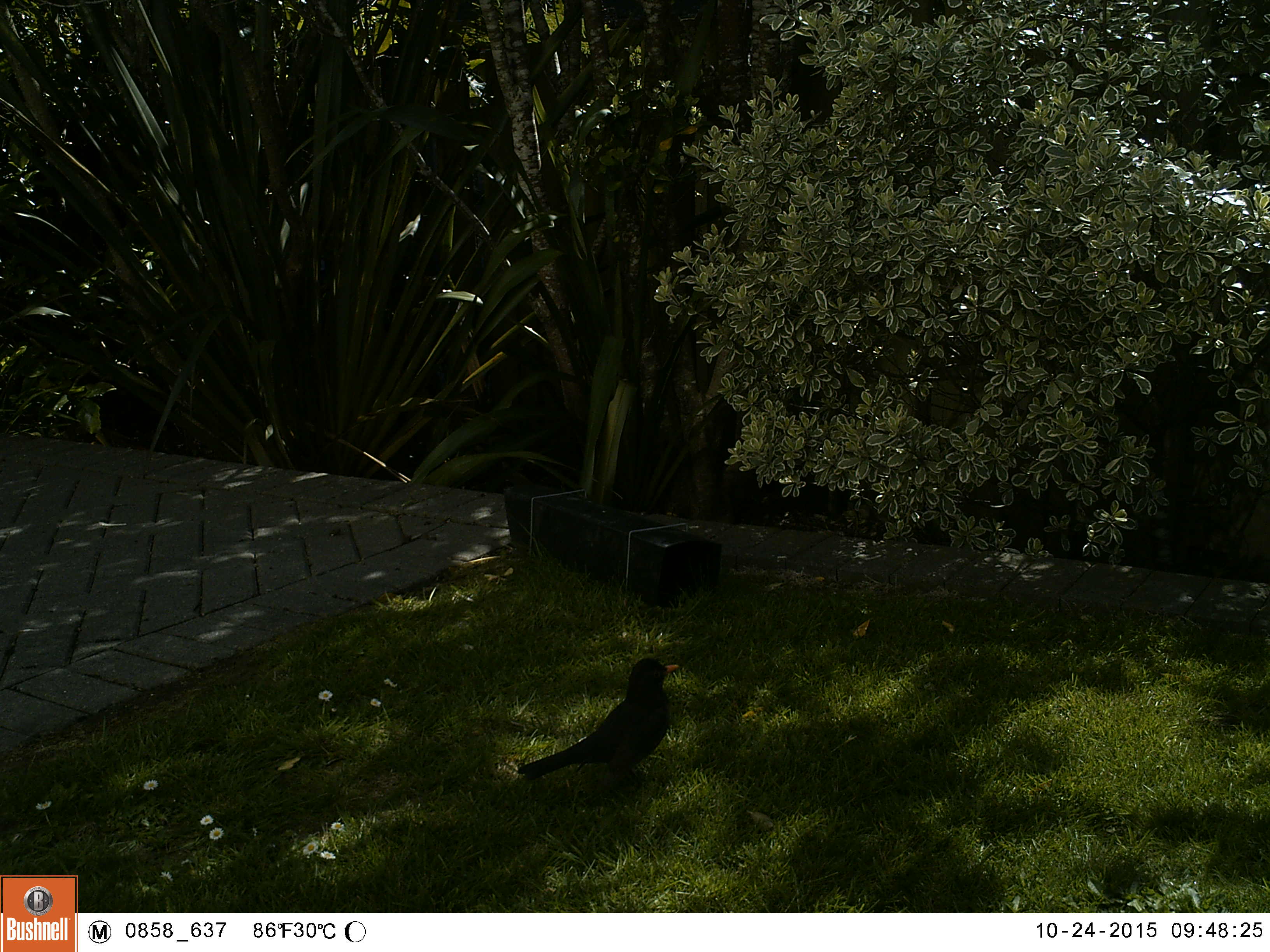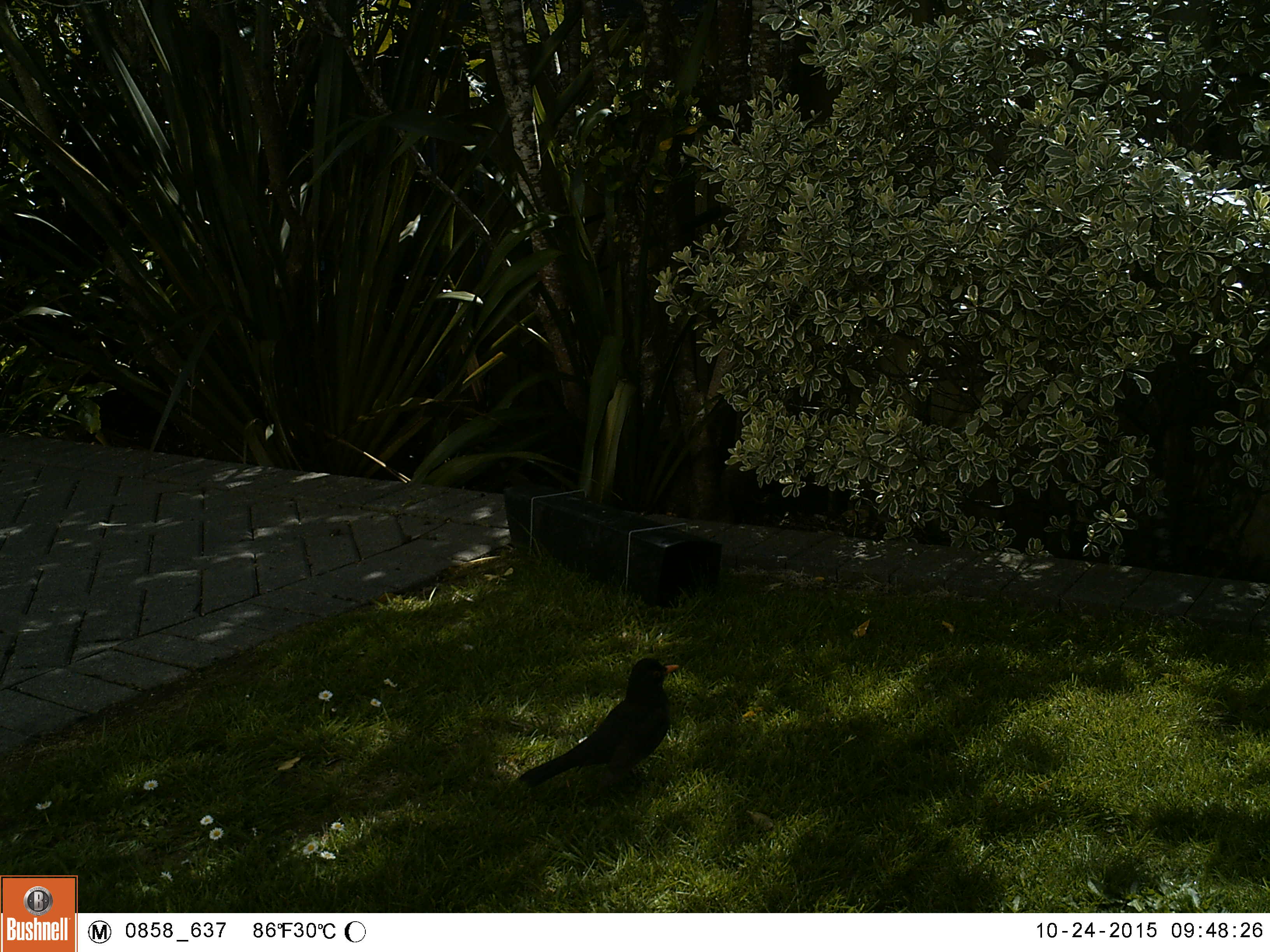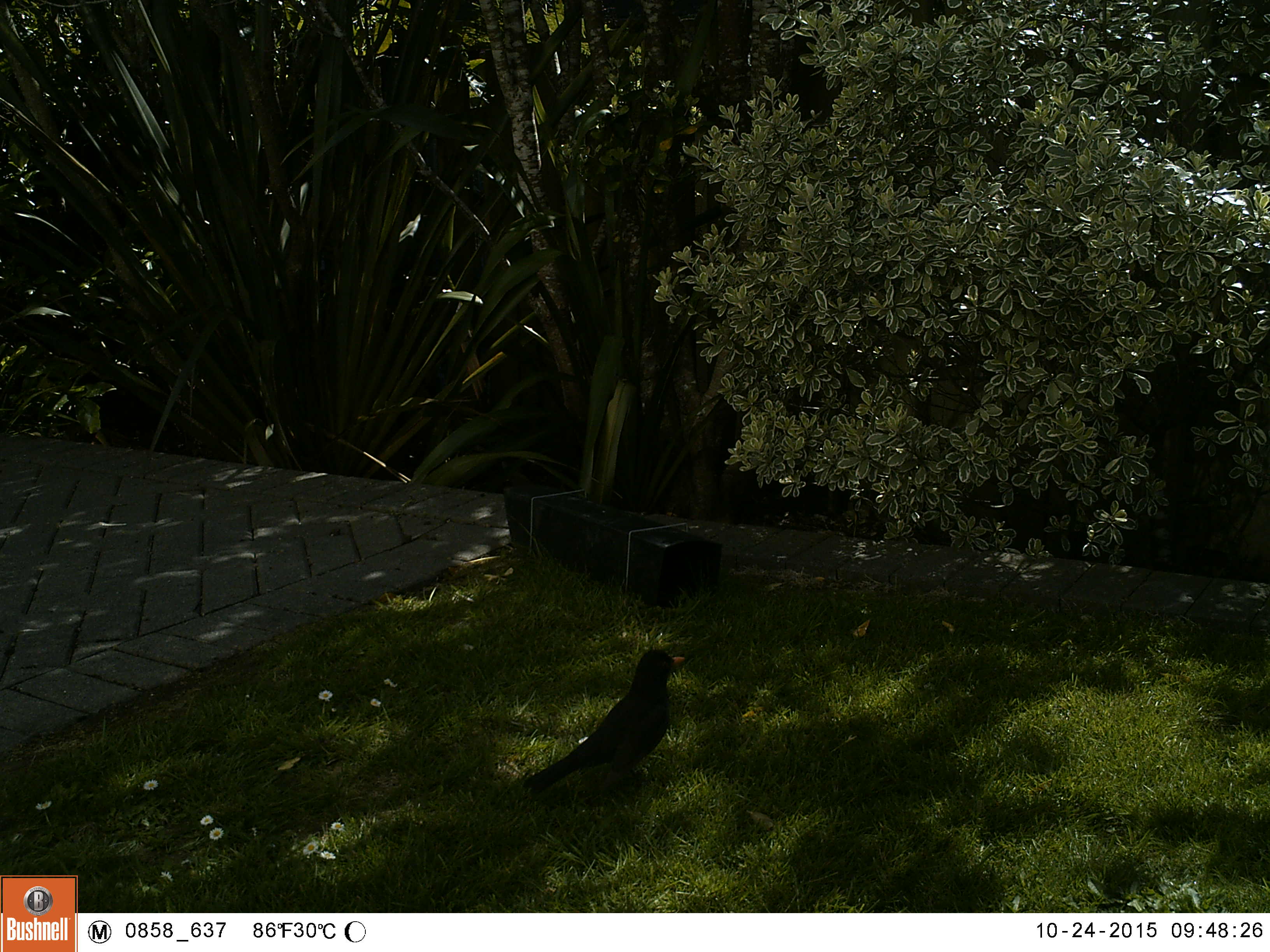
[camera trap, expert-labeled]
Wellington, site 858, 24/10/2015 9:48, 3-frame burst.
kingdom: Animalia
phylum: Chordata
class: Aves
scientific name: Aves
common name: bird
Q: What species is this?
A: Bird (Aves).